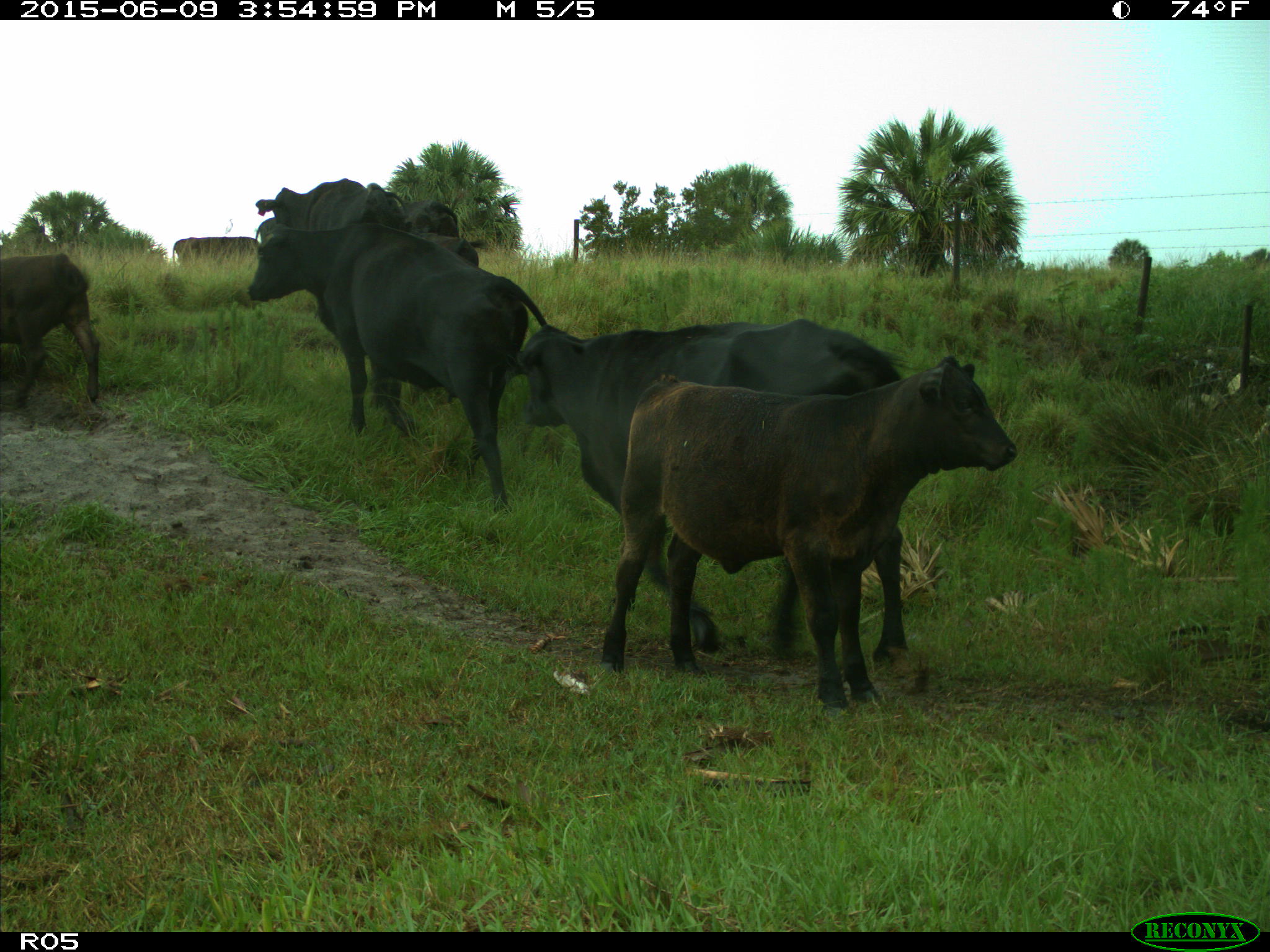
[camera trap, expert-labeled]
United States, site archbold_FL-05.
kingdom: Animalia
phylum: Chordata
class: Mammalia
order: Artiodactyla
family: Bovidae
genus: Bos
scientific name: Bos taurus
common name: domestic cow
Bos taurus (domestic cow).